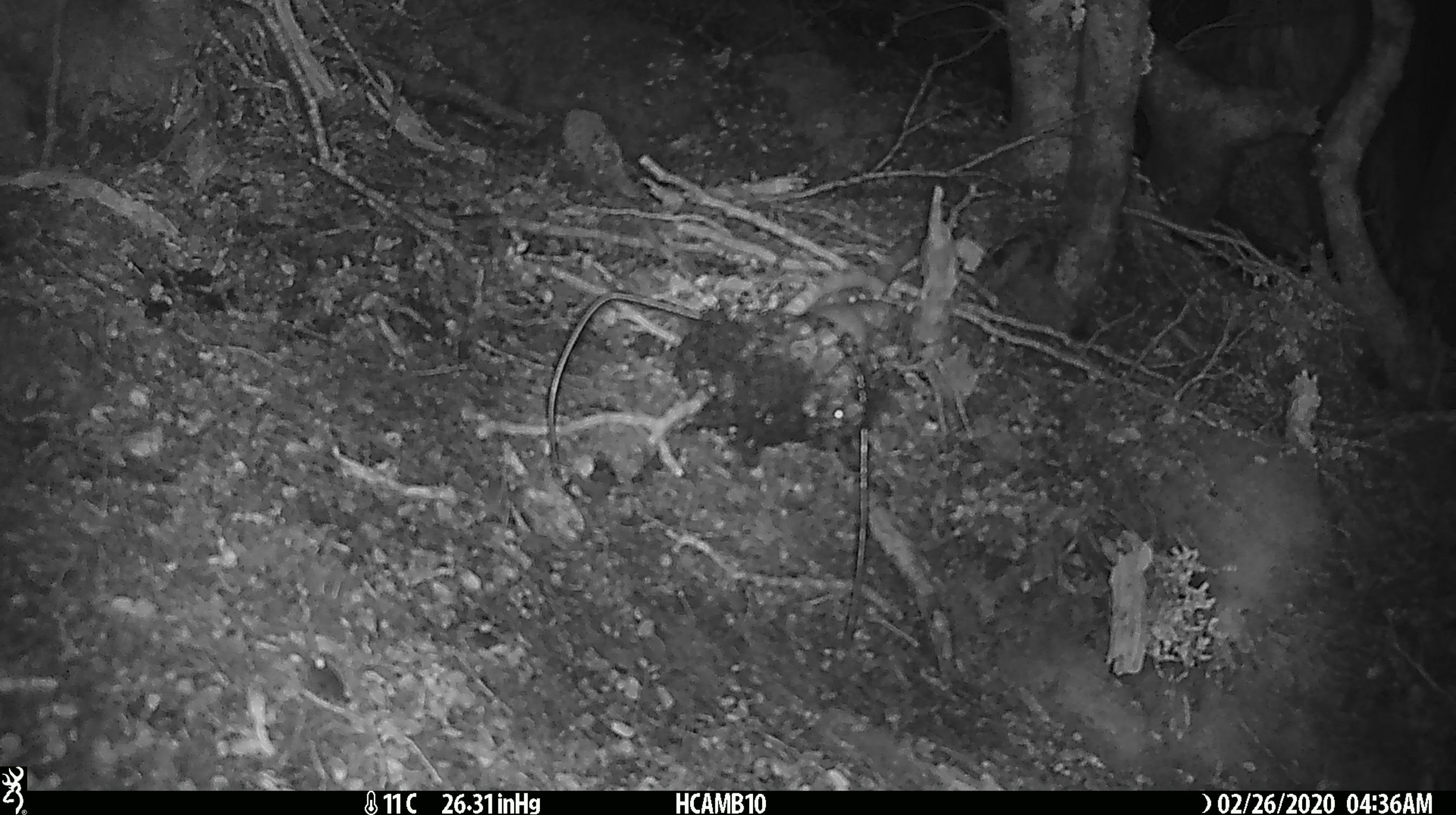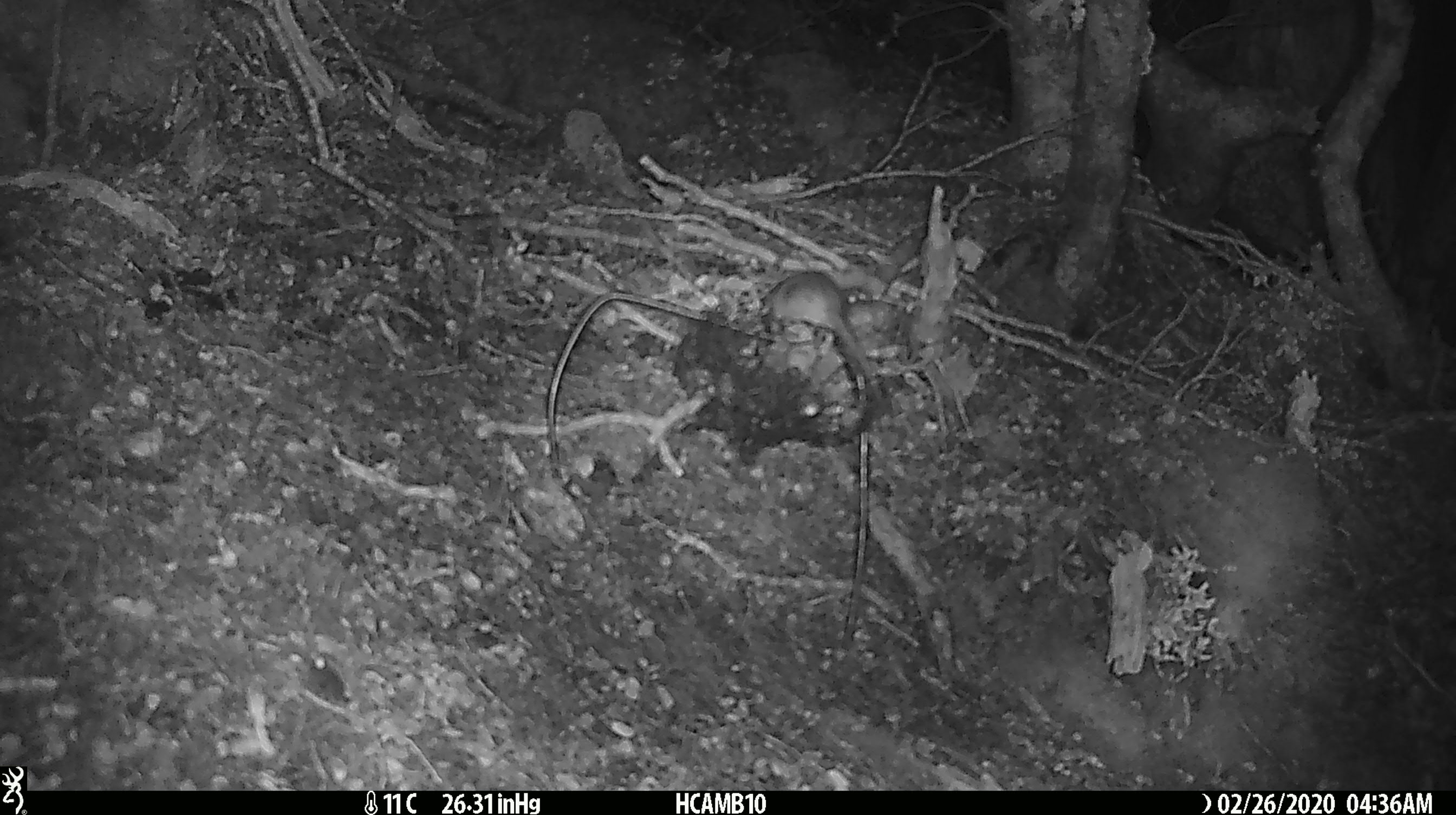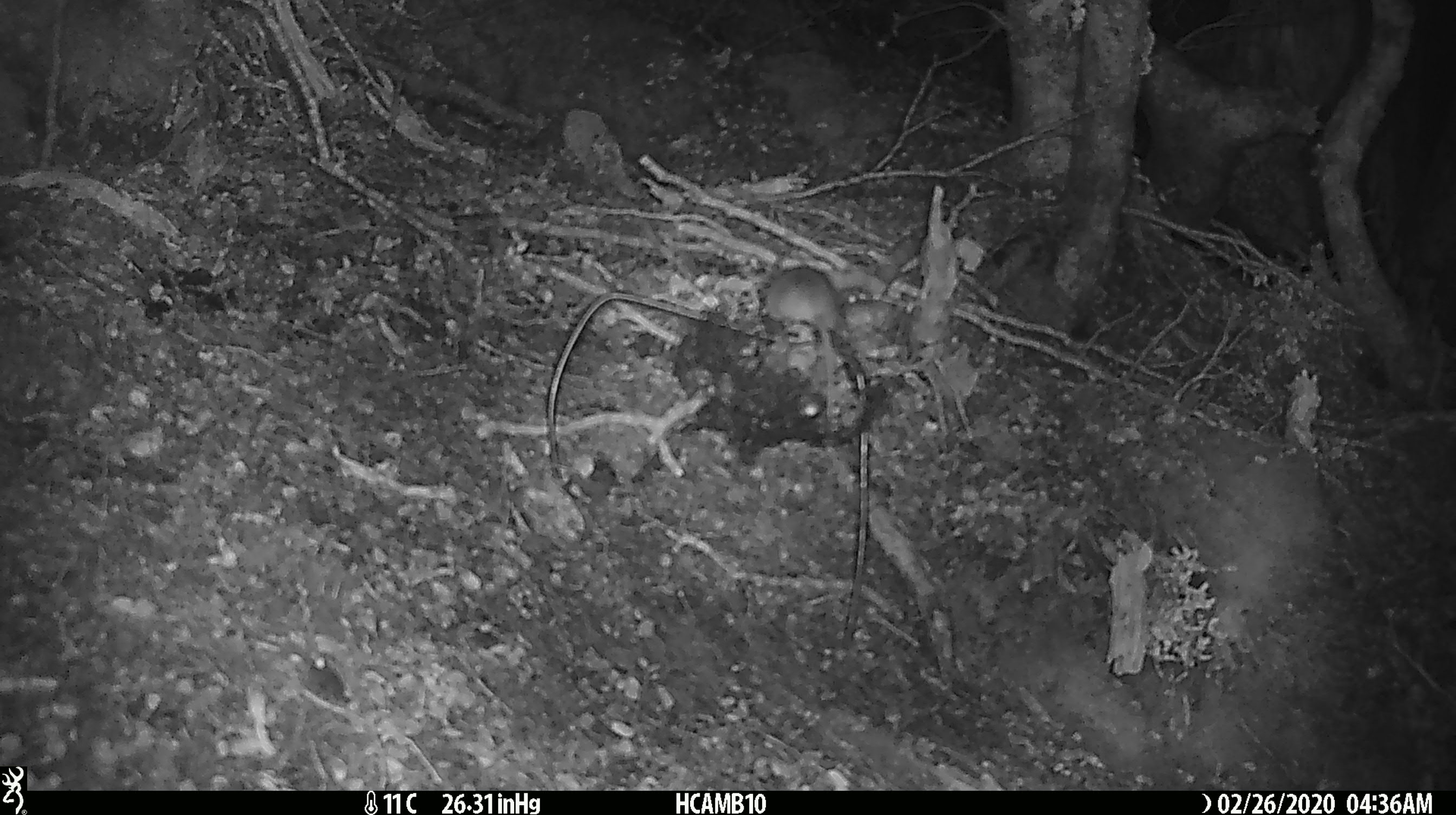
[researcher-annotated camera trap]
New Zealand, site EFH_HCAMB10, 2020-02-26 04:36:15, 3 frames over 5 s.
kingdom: Animalia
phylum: Chordata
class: Mammalia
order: Rodentia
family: Muridae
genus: Mus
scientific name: Mus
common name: mouse